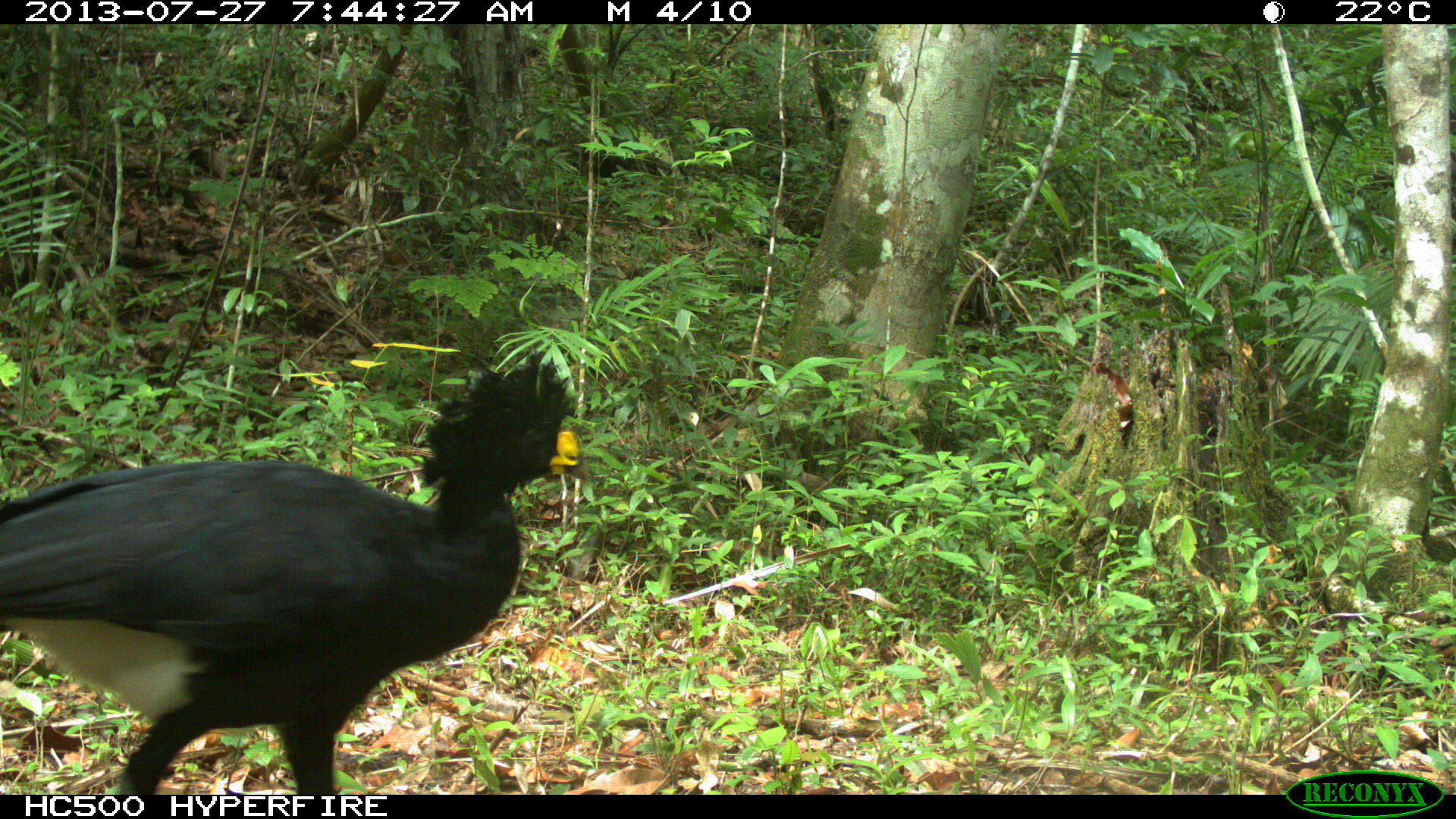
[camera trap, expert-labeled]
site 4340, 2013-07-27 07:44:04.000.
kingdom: Animalia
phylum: Chordata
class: Aves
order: Galliformes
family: Cracidae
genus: Crax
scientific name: Crax rubra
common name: great curassow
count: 2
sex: male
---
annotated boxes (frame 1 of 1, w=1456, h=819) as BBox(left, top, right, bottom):
crax rubra: BBox(0, 348, 589, 794)